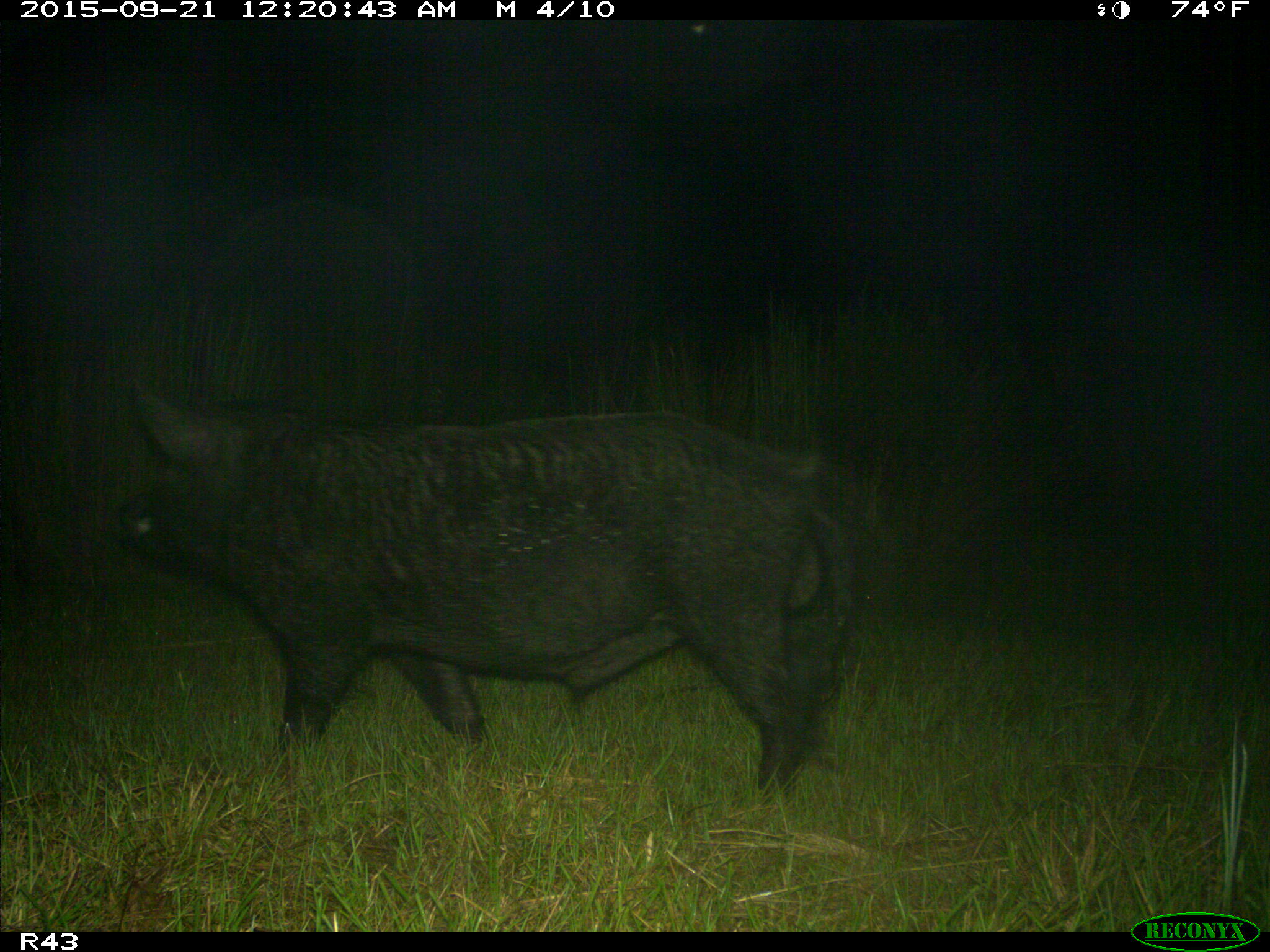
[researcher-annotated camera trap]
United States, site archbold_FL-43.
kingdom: Animalia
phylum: Chordata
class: Mammalia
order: Artiodactyla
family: Suidae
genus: Sus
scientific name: Sus scrofa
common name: wild boar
Sus scrofa (wild boar).